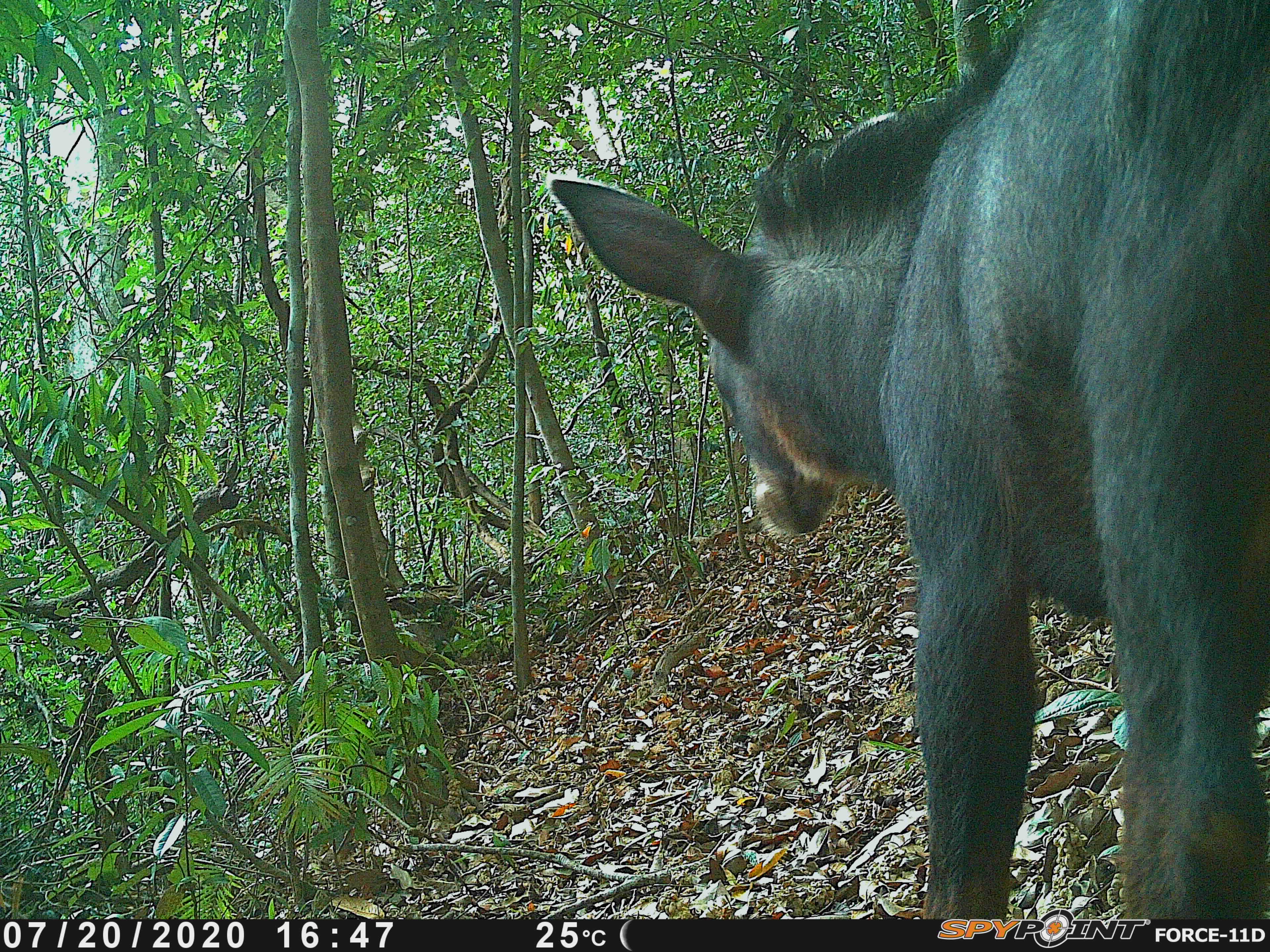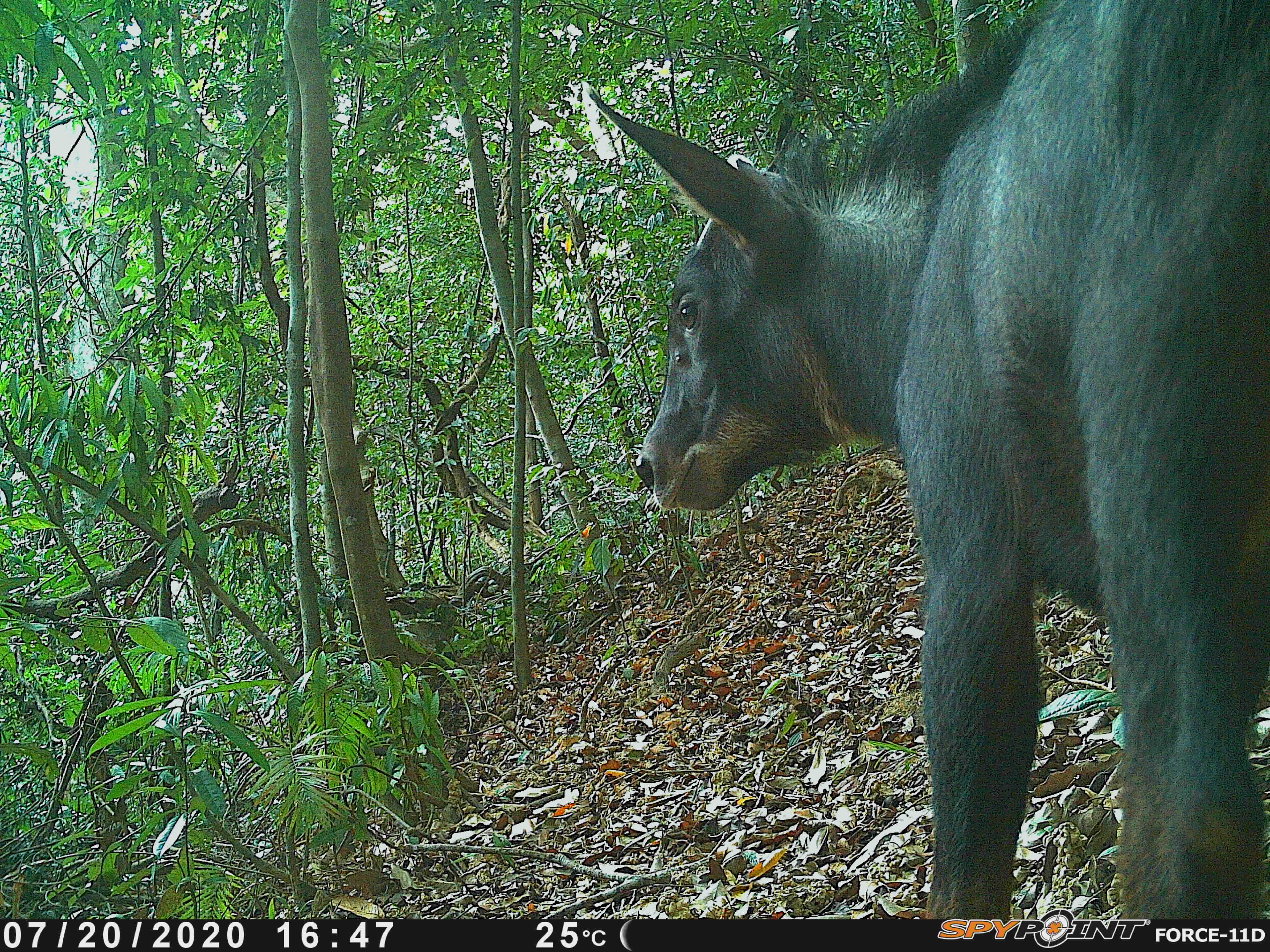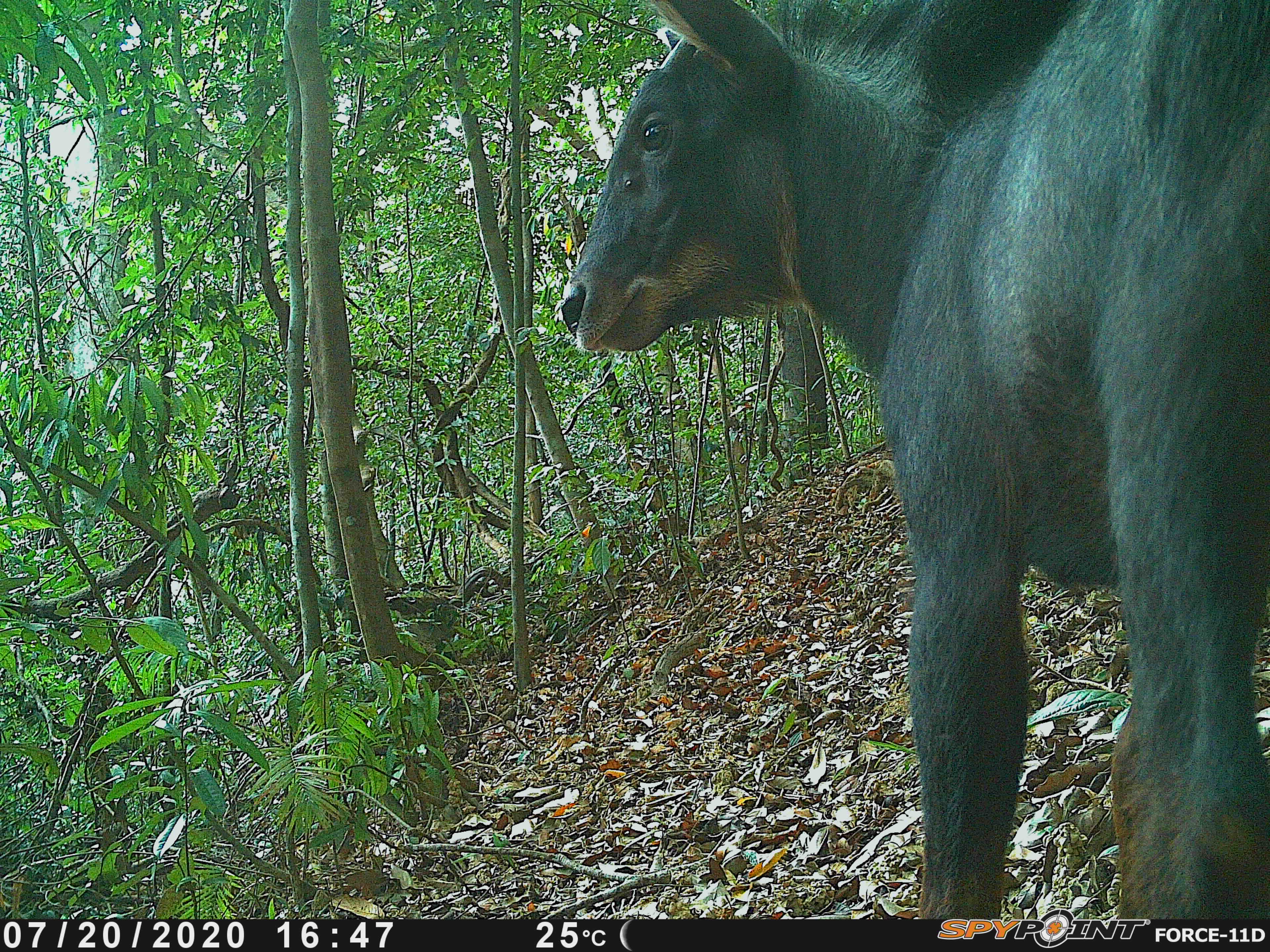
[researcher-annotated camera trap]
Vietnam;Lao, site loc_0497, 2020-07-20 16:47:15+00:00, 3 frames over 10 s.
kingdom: Animalia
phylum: Chordata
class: Mammalia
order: Artiodactyla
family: Bovidae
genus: Capricornis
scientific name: Capricornis sumatraensis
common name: chinese serow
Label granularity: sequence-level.